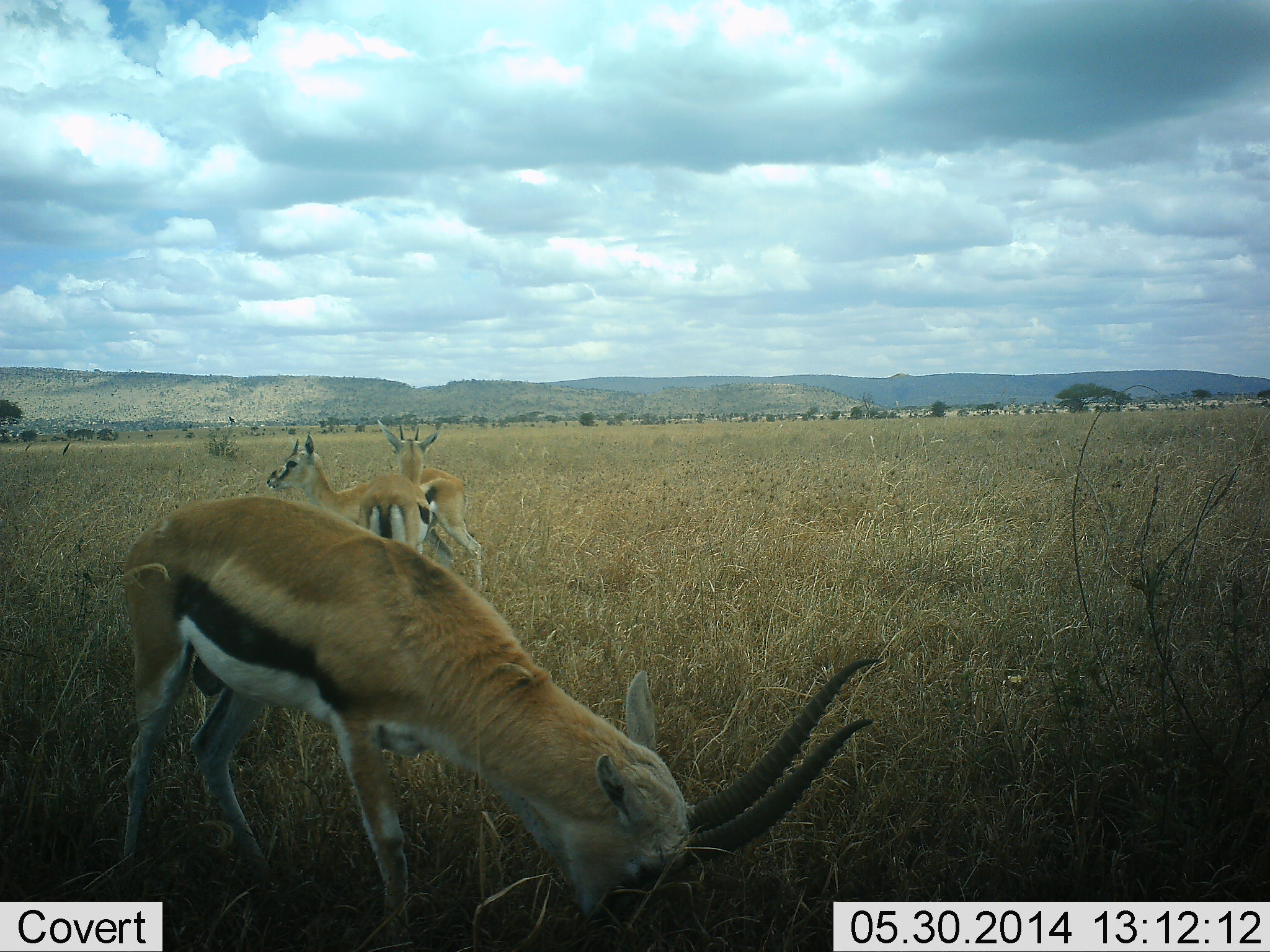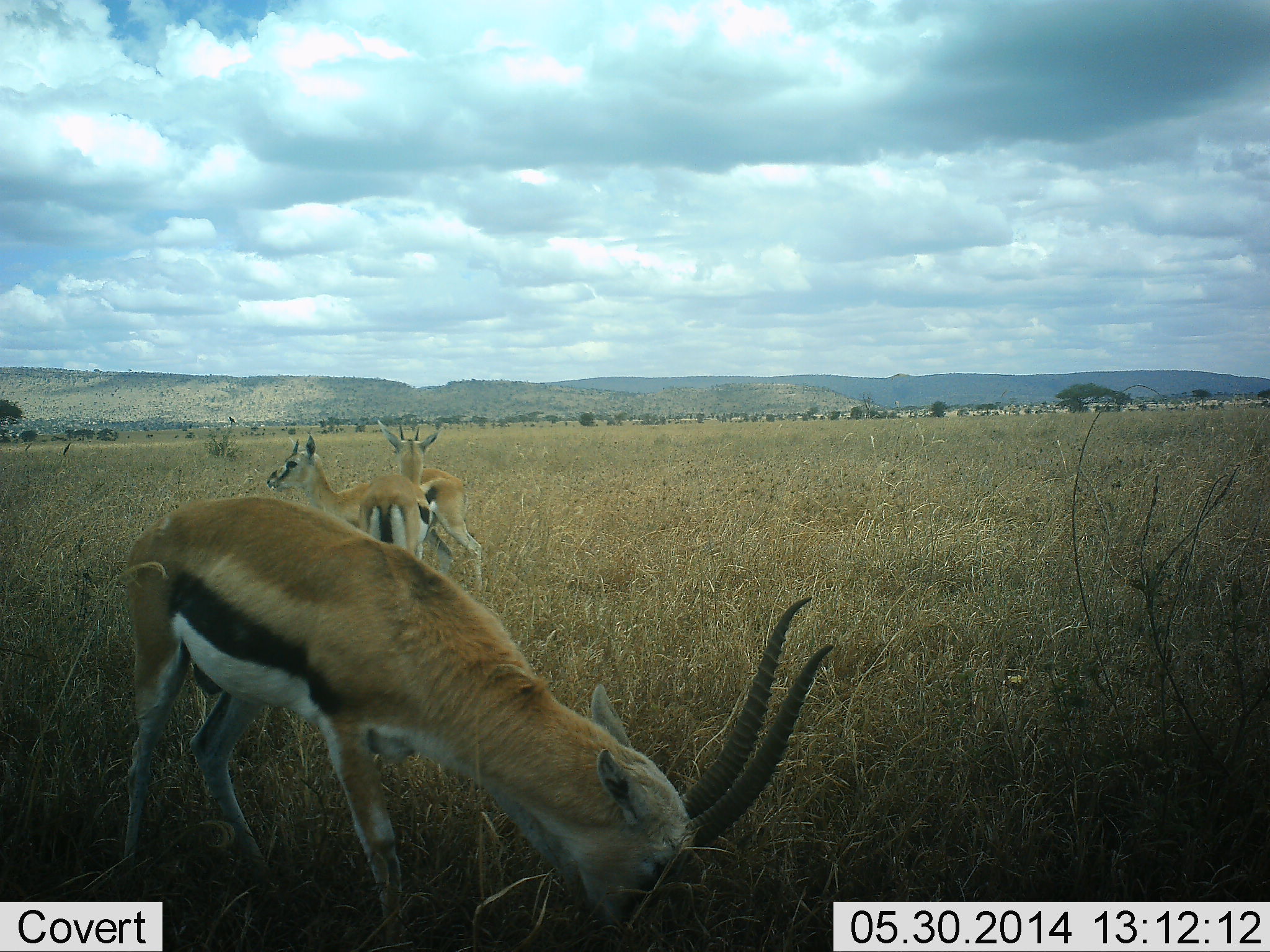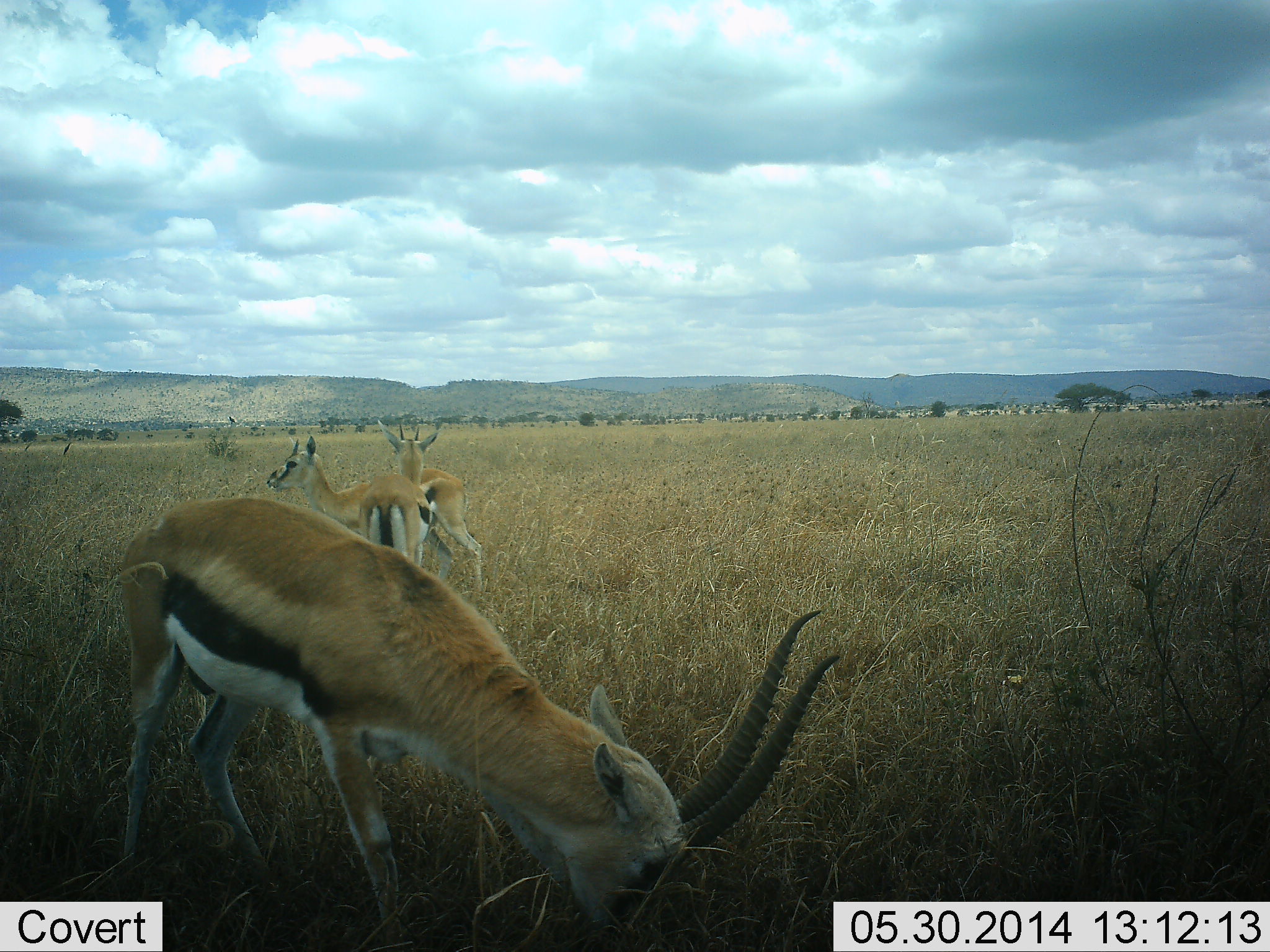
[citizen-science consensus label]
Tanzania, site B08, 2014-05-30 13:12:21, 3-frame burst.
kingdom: Animalia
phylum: Chordata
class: Mammalia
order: Artiodactyla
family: Bovidae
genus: Eudorcas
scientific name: Eudorcas thomsonii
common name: thomson's gazelle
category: gazellethomsons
Gazellethomsons (thomson's gazelle) (Eudorcas thomsonii), count 3. Behavior (volunteer vote fractions): standing 100%, resting 0%, moving 0%, interacting 0%. Young present (vote fraction): 0%. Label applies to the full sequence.